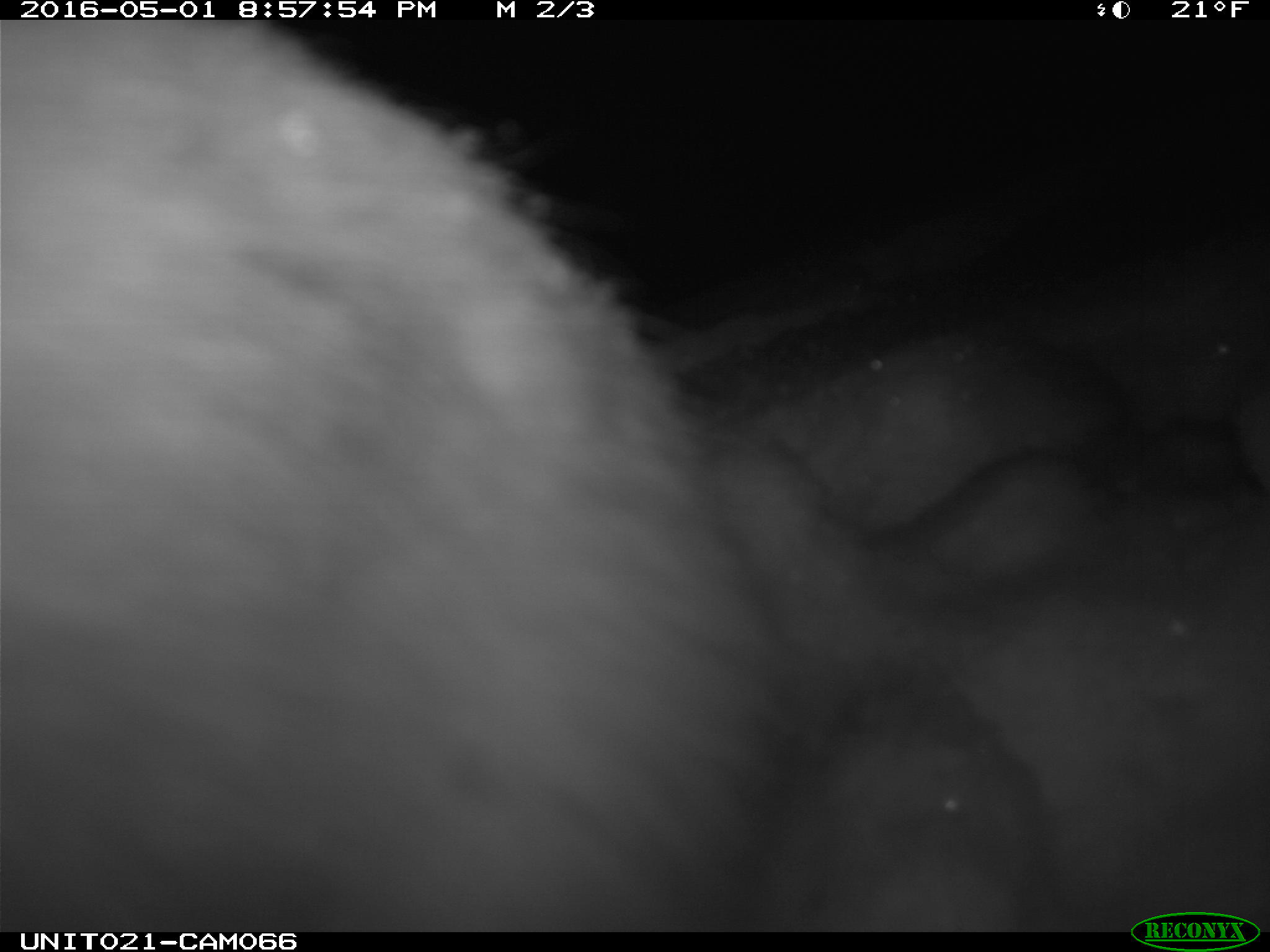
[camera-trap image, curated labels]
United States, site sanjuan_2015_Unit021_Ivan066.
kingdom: Animalia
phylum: Chordata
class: Mammalia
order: Lagomorpha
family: Leporidae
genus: Lepus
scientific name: Lepus americanus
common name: snowshoe hare